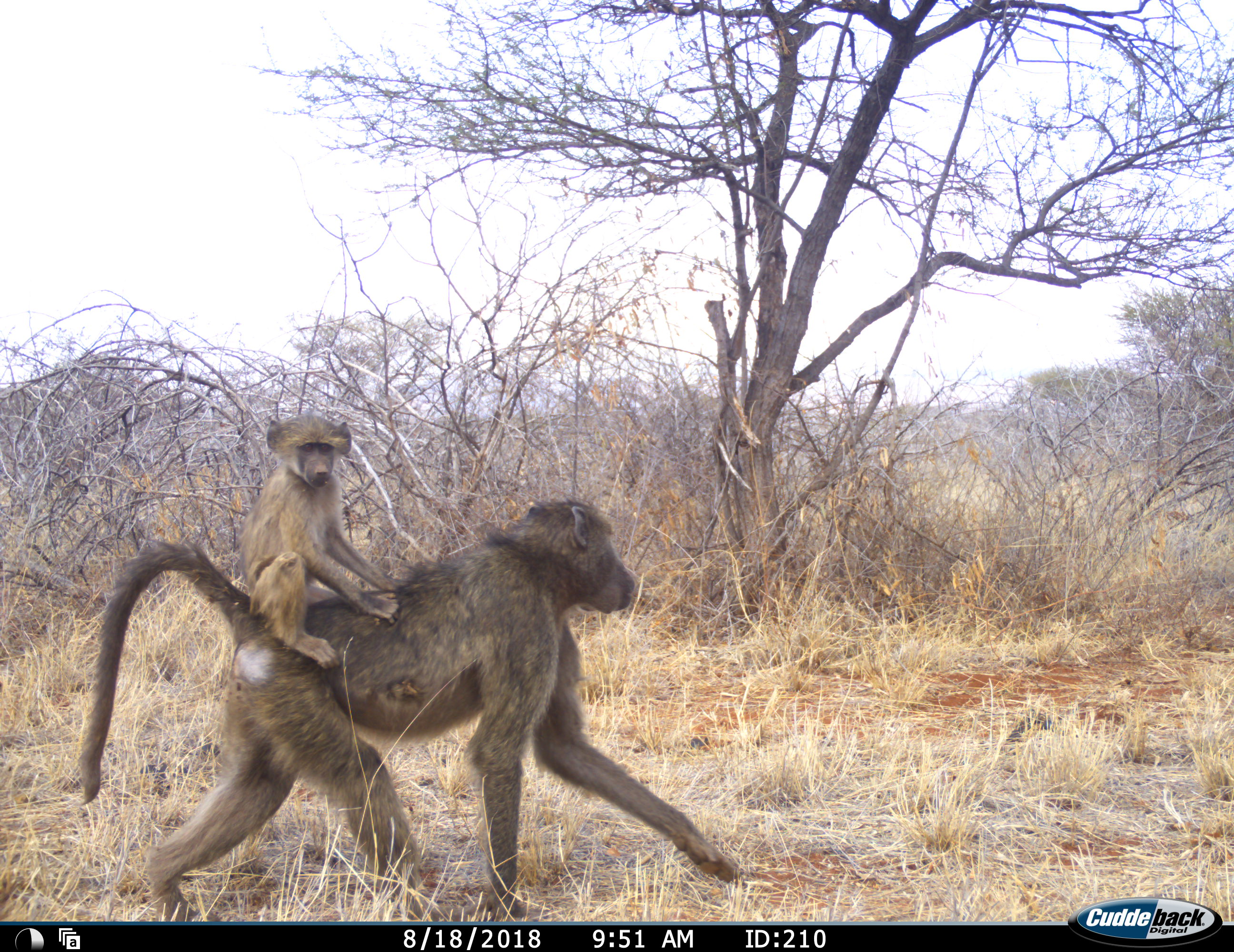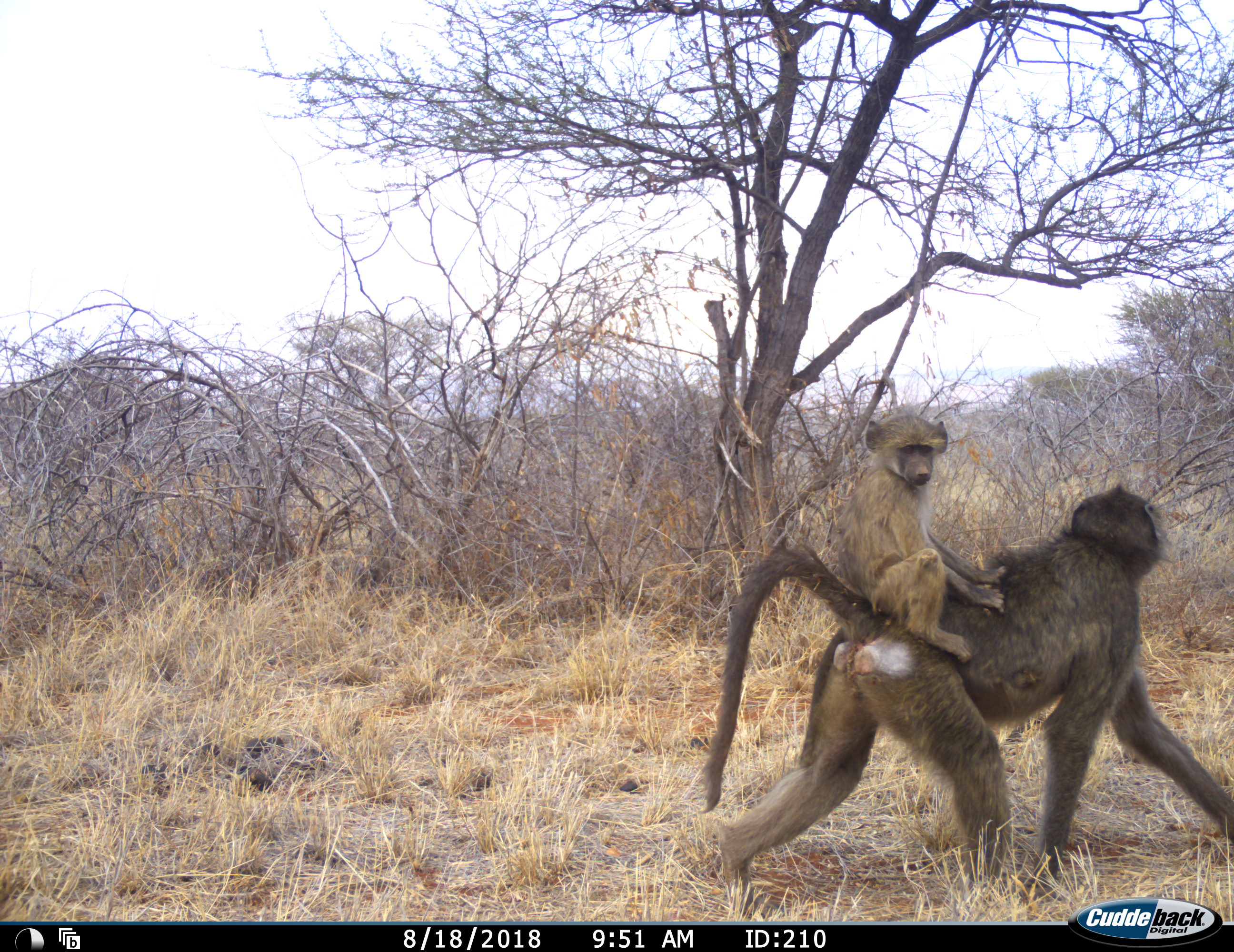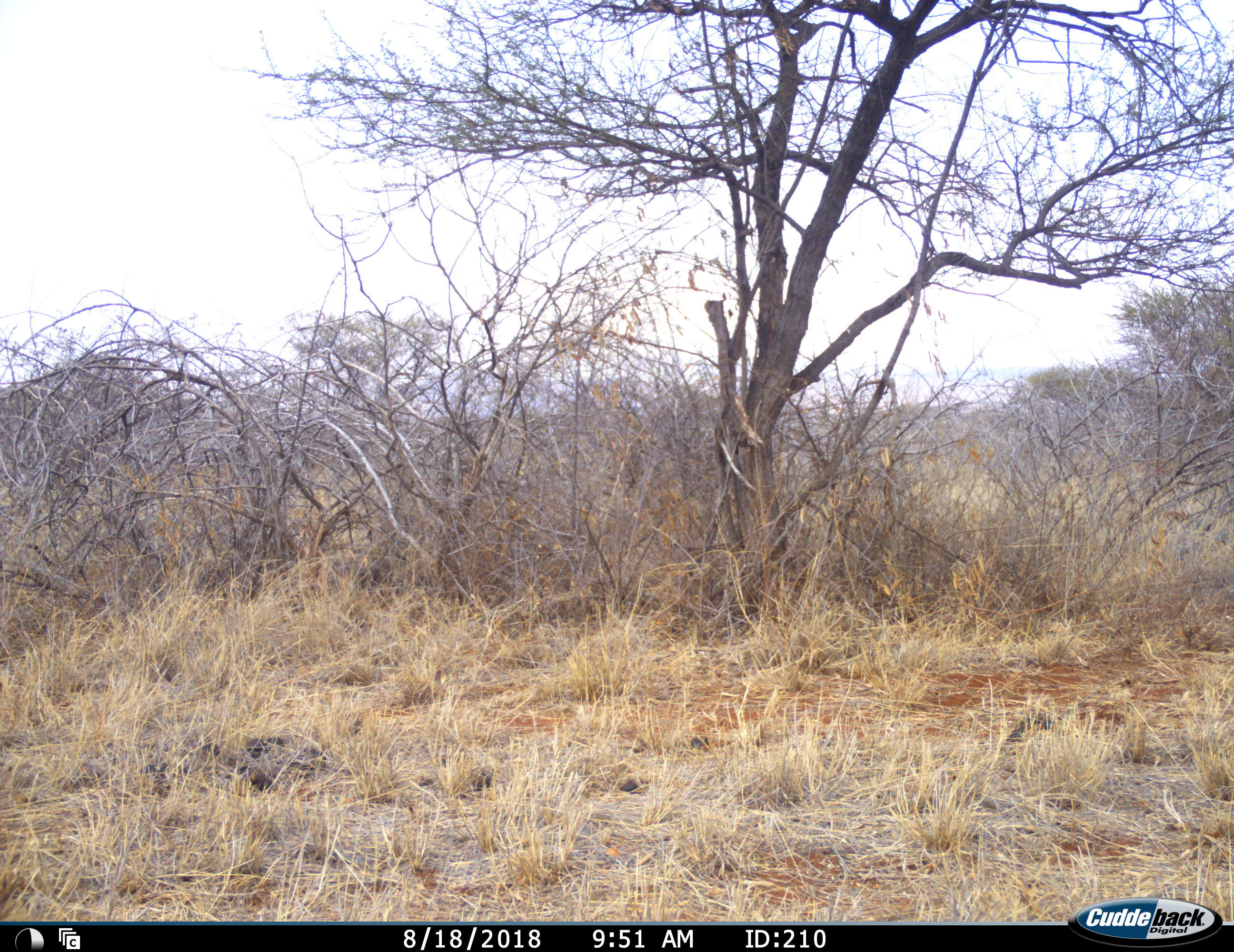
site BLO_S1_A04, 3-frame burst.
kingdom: Animalia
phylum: Chordata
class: Mammalia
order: Primates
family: Cercopithecidae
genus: Papio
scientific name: Papio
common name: baboon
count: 2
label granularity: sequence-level